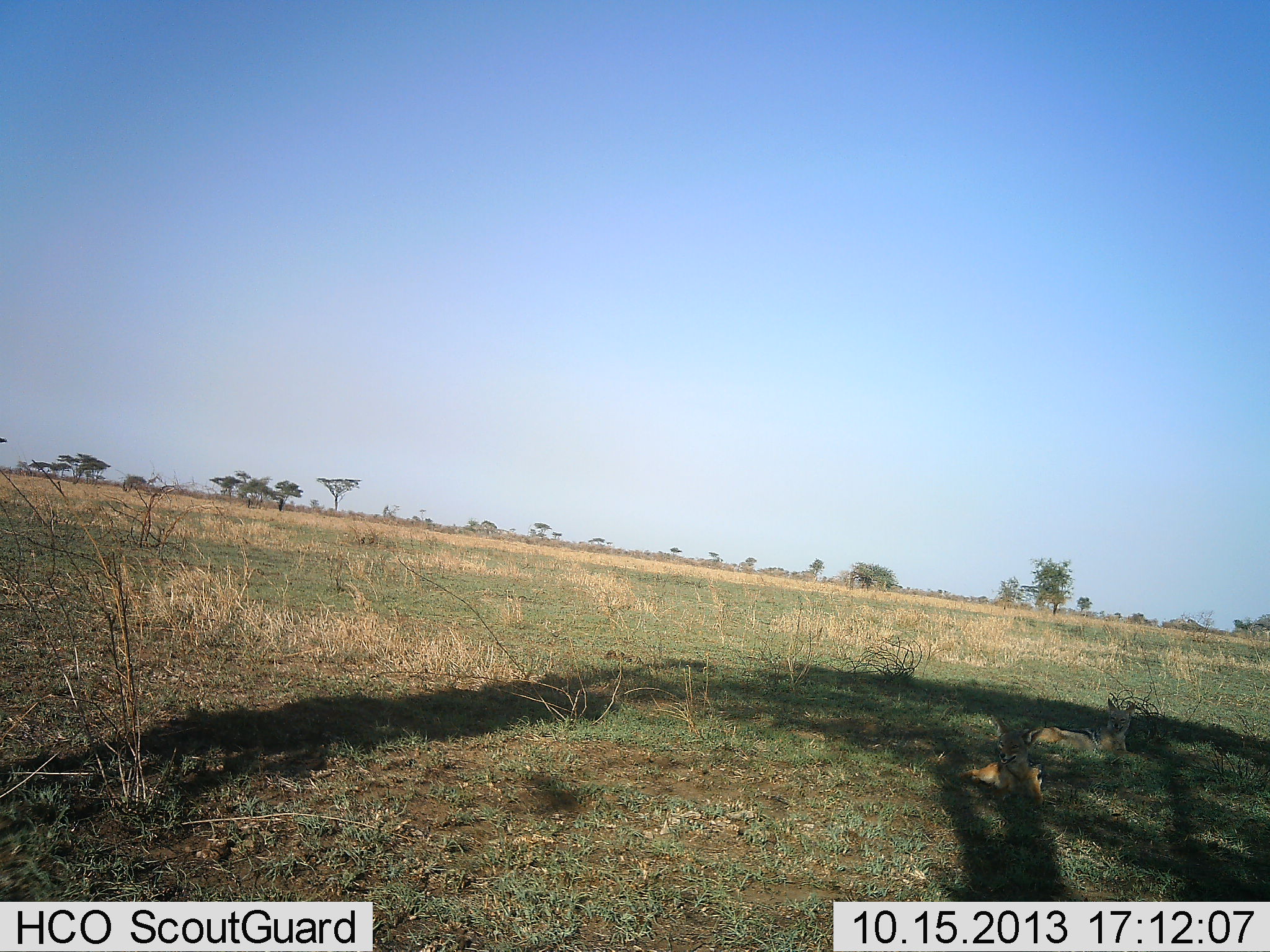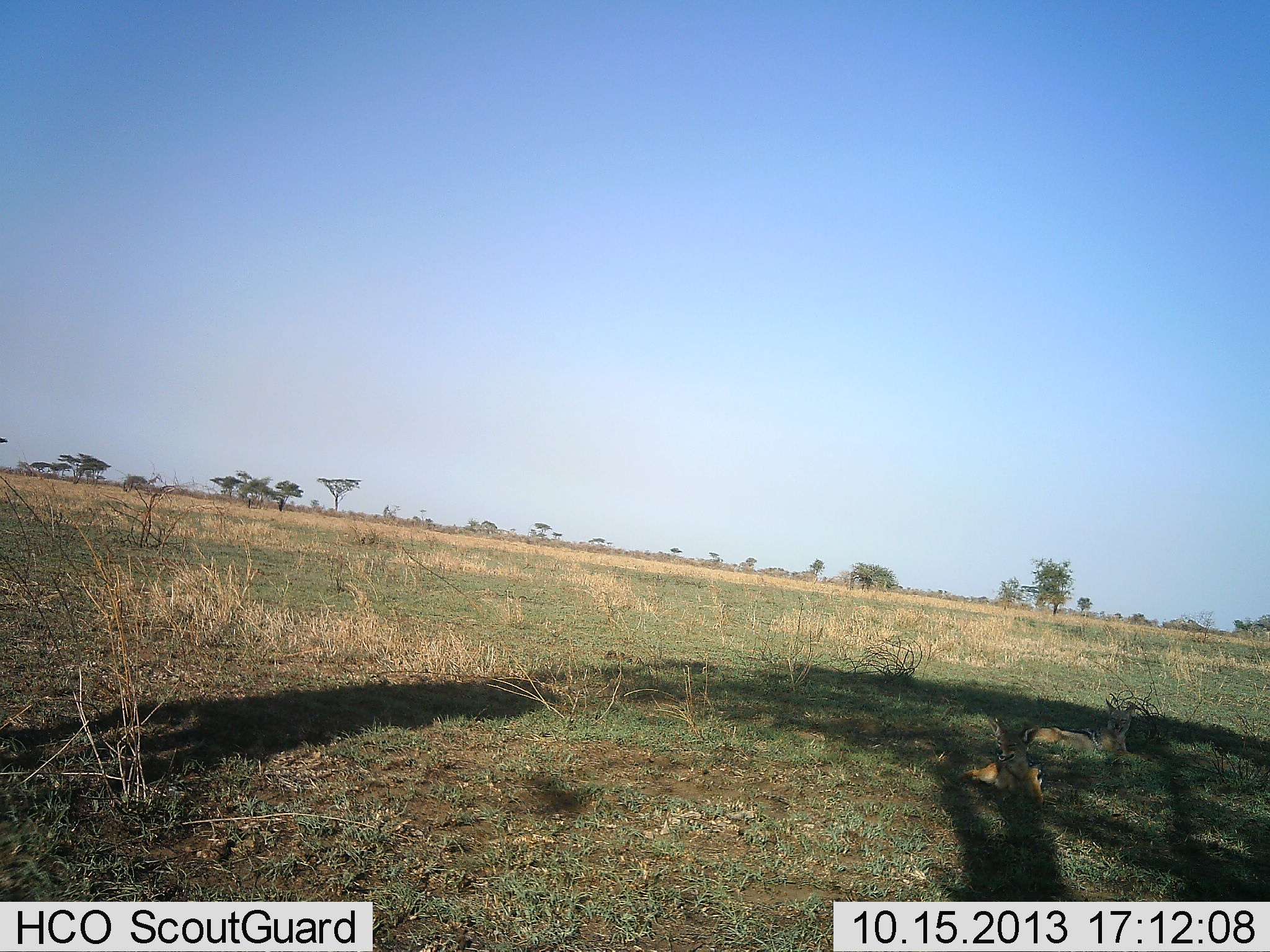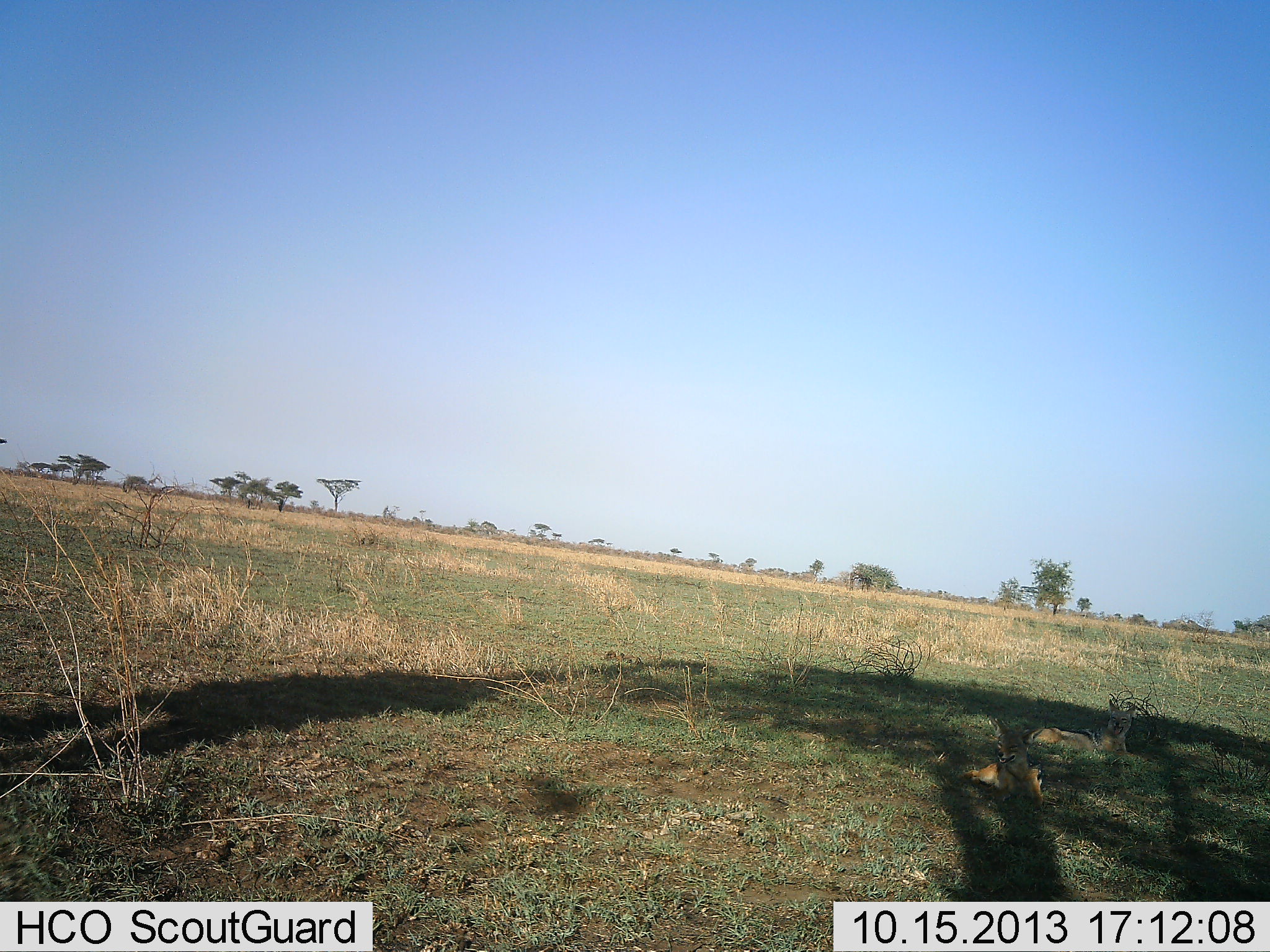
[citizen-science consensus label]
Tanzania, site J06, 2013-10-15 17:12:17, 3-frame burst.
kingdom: Animalia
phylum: Chordata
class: Mammalia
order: Carnivora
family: Canidae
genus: Lupulella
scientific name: Lupulella mesomelas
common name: black-backed jackal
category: jackal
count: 2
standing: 0%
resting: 100%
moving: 0%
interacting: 0%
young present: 0%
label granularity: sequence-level